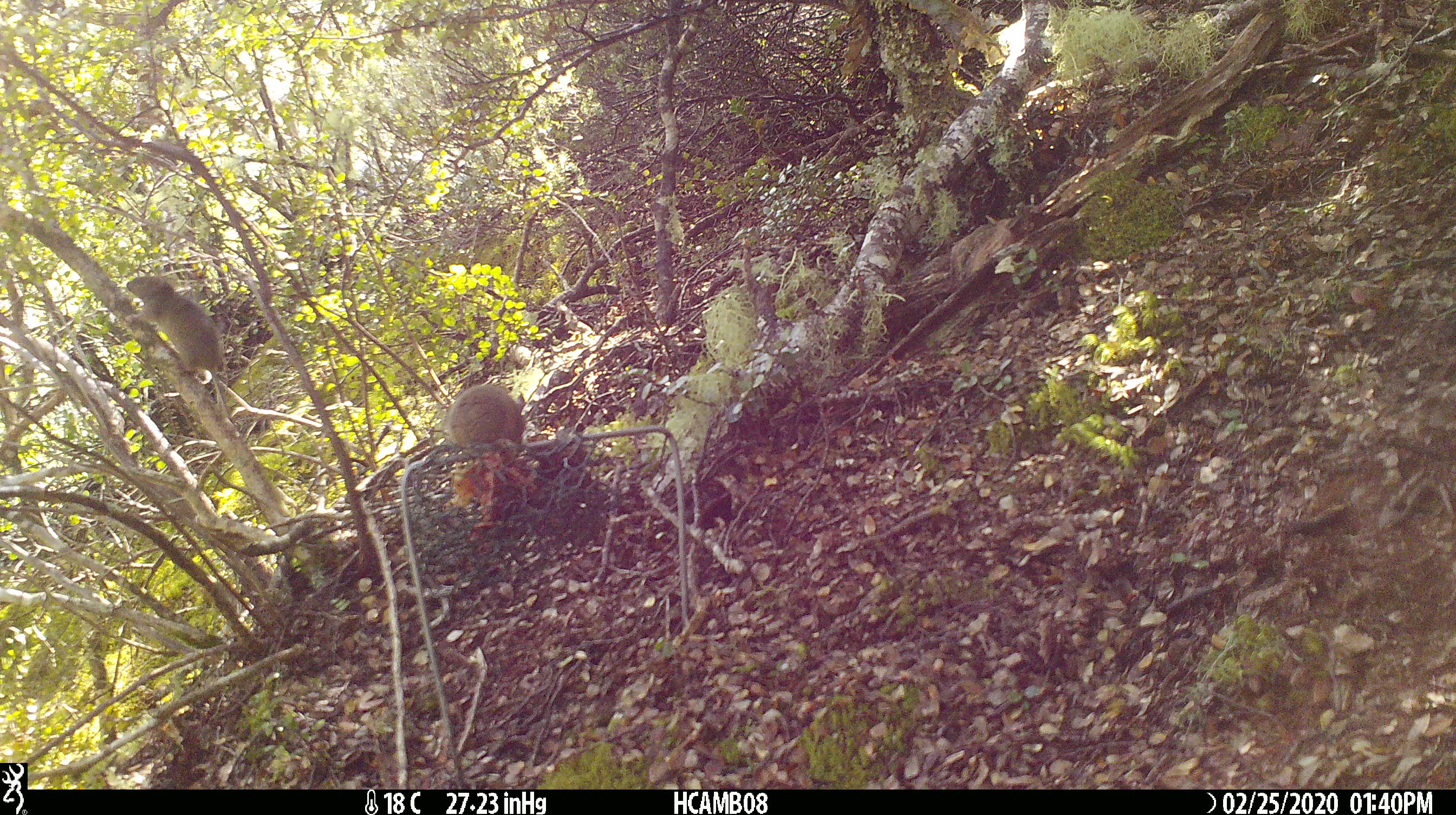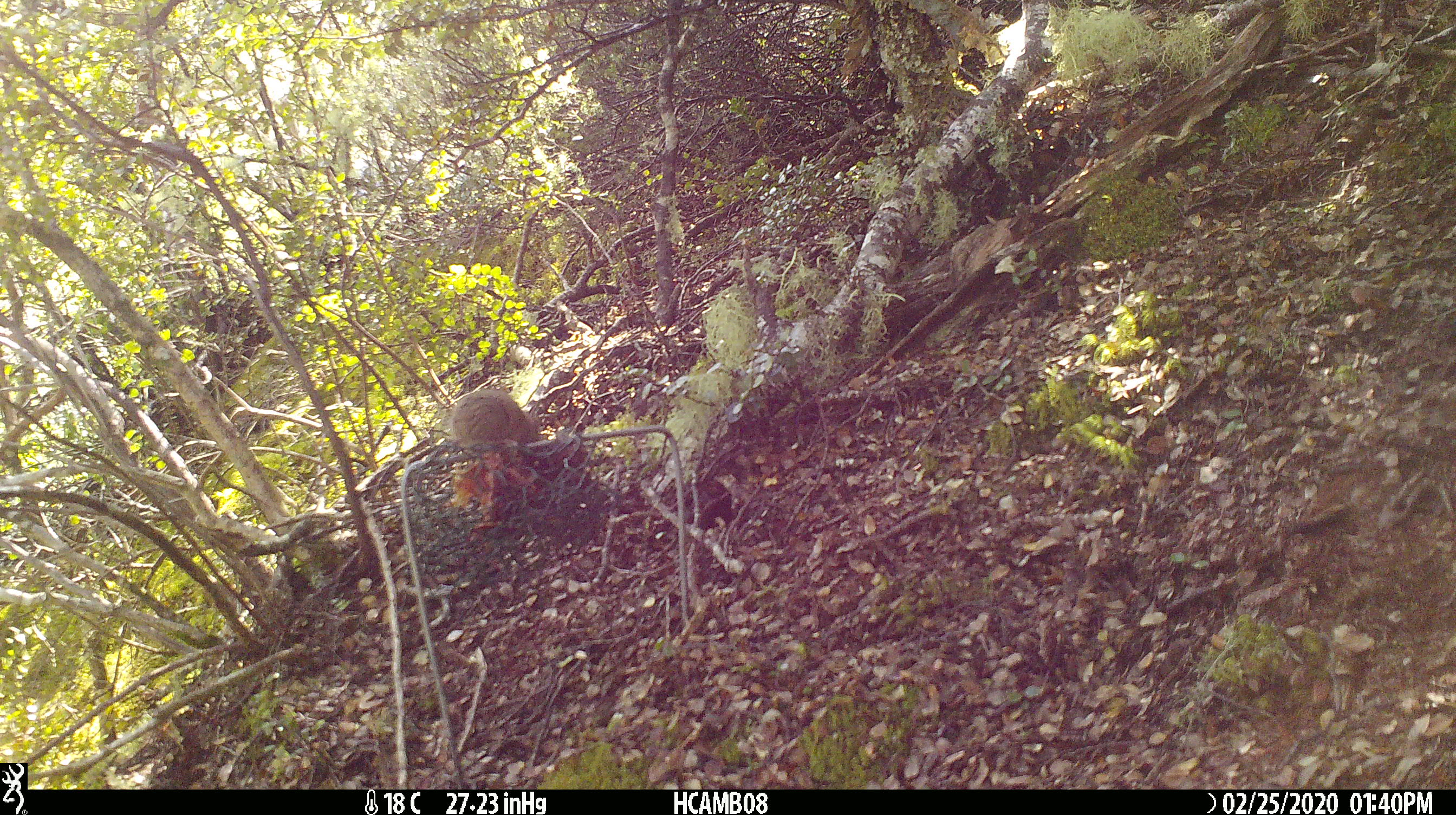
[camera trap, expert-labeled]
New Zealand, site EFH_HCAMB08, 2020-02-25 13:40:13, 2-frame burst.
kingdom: Animalia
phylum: Chordata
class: Mammalia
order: Rodentia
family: Muridae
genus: Mus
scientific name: Mus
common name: mouse